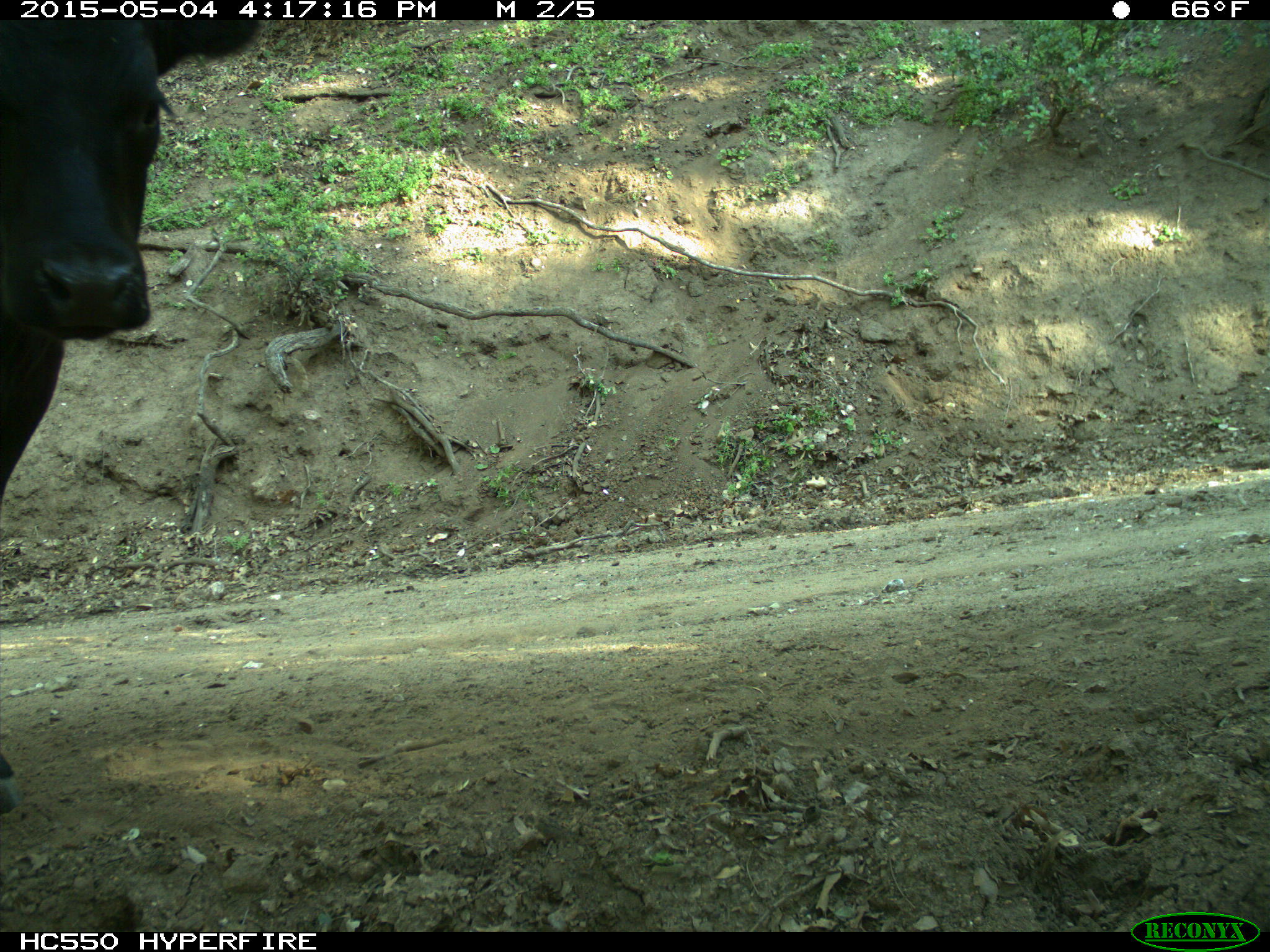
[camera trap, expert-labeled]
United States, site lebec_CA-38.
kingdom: Animalia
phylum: Chordata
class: Mammalia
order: Artiodactyla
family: Bovidae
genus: Bos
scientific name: Bos taurus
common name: domestic cow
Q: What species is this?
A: Bos taurus (domestic cow).